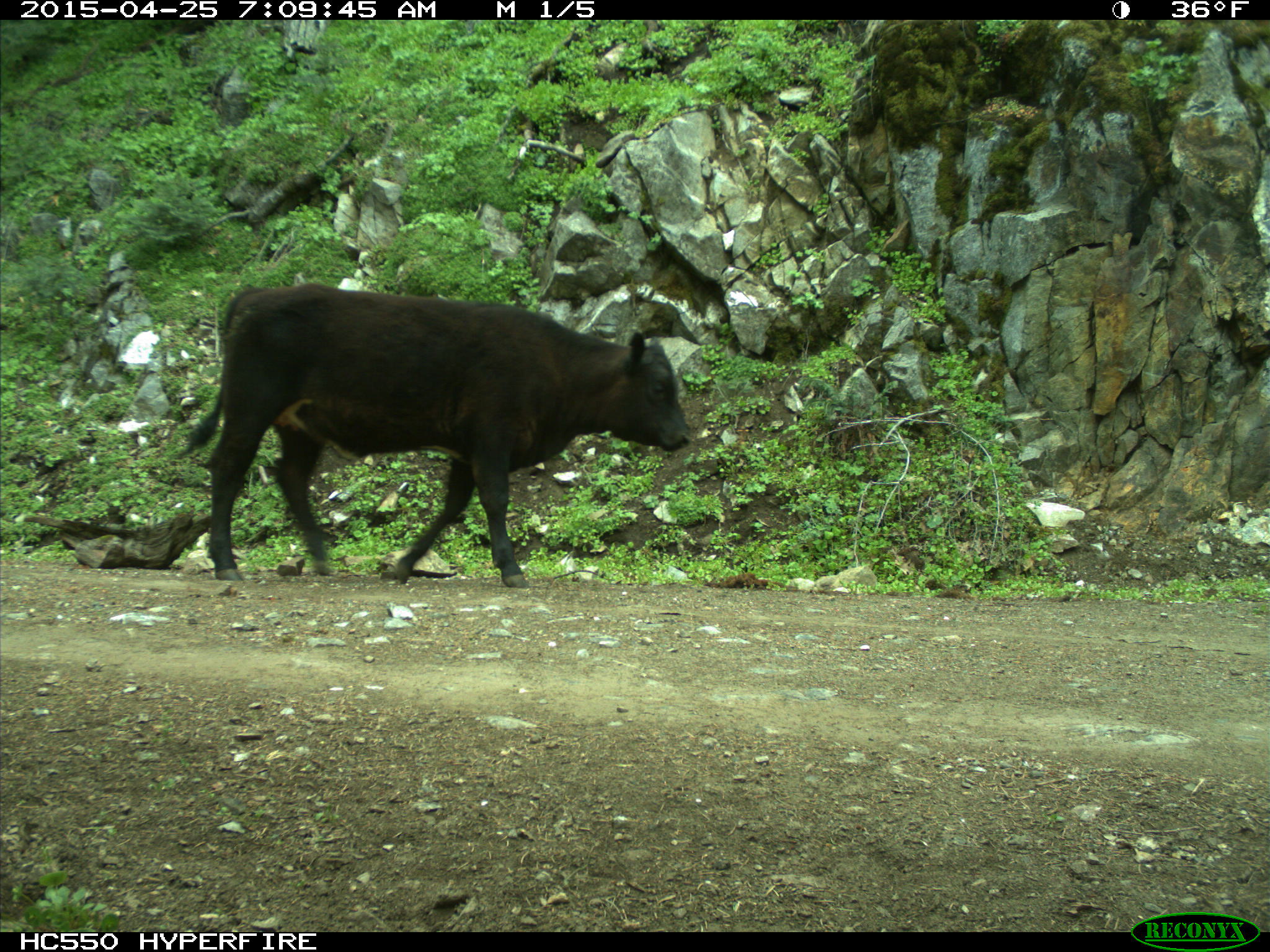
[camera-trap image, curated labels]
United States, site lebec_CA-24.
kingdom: Animalia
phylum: Chordata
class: Mammalia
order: Artiodactyla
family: Bovidae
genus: Bos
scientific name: Bos taurus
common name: domestic cow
Bos taurus (domestic cow).